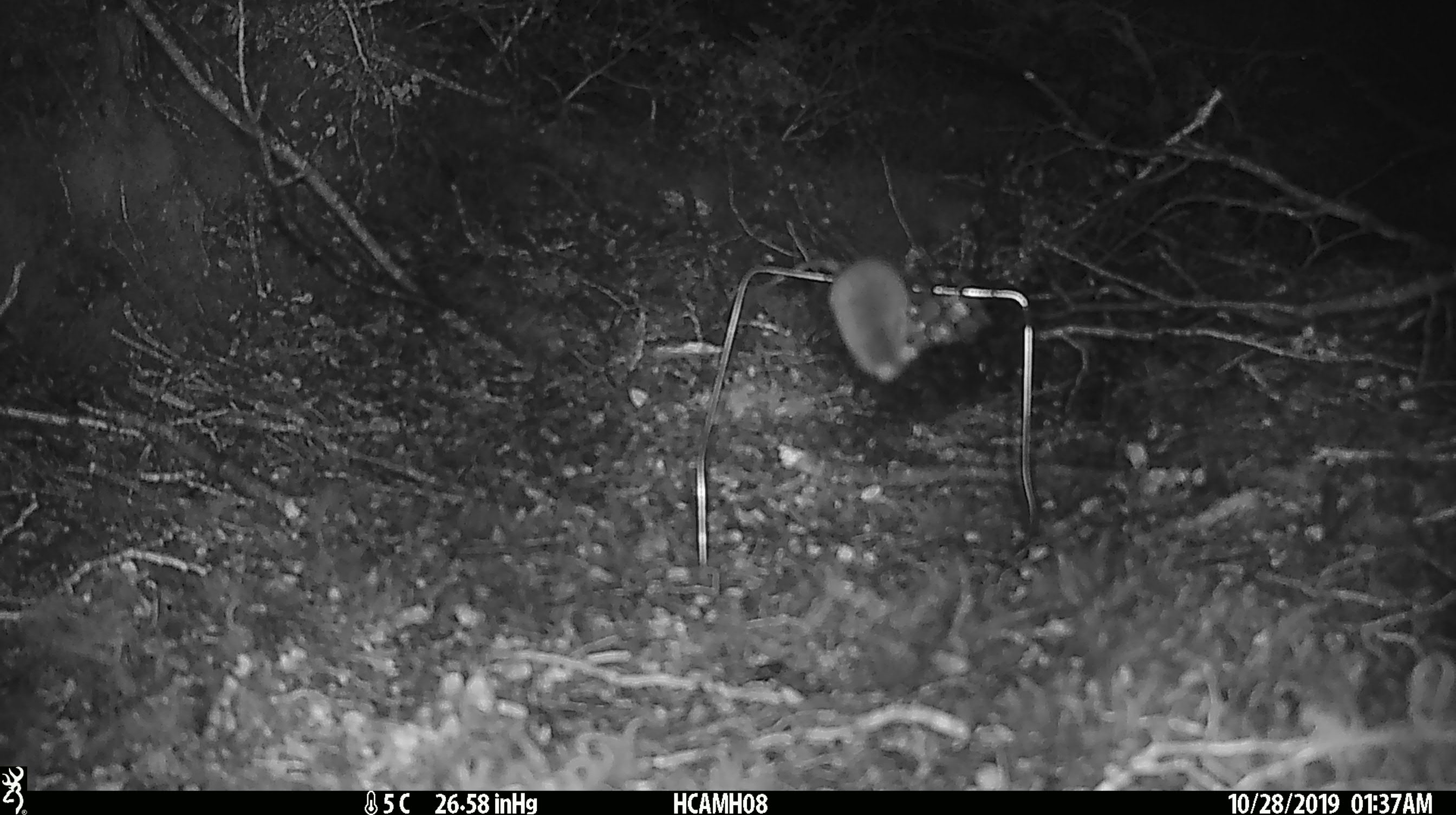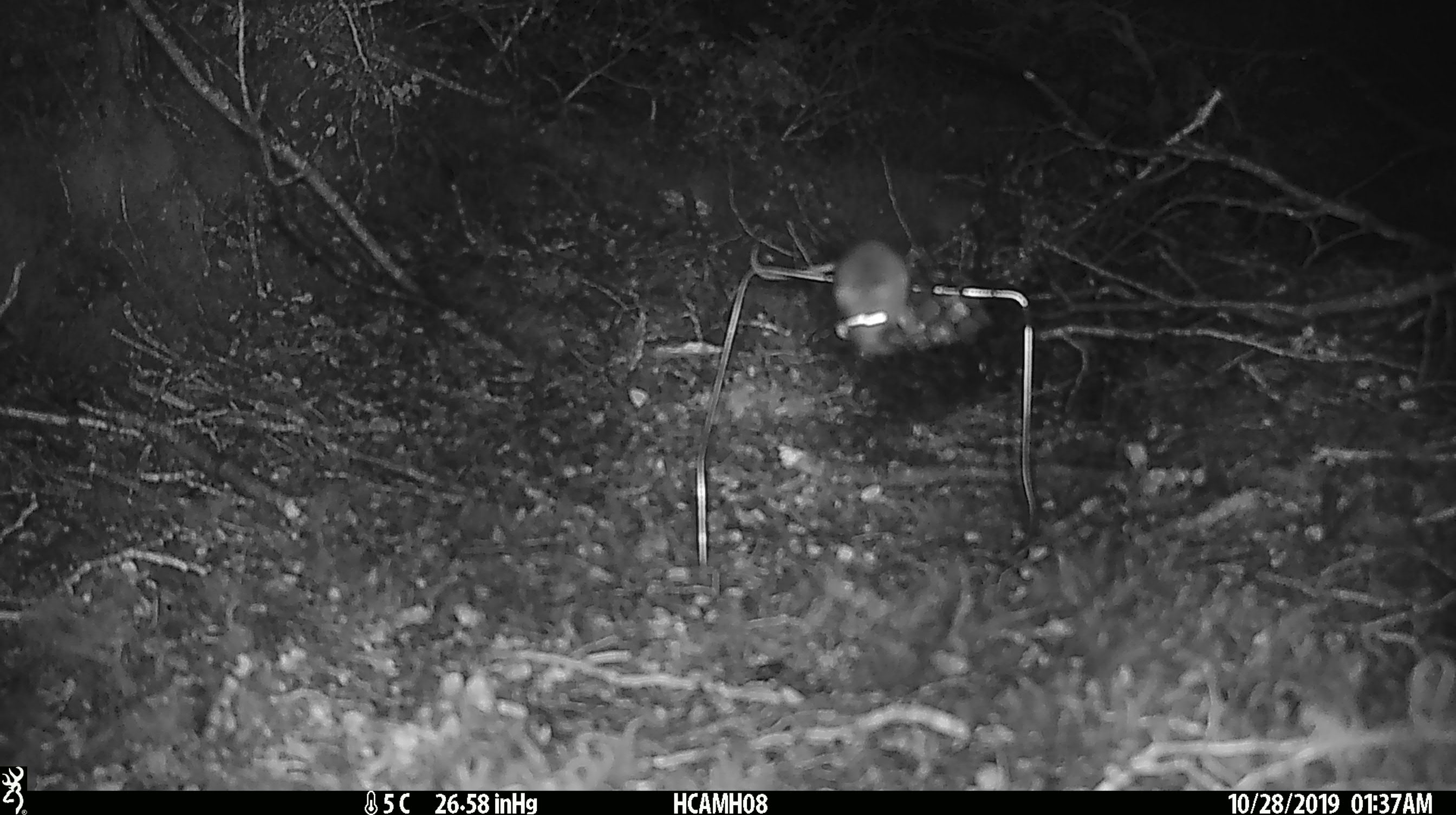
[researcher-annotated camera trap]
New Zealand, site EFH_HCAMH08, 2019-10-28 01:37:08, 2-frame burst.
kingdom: Animalia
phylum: Chordata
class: Mammalia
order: Rodentia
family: Muridae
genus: Mus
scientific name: Mus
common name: mouse